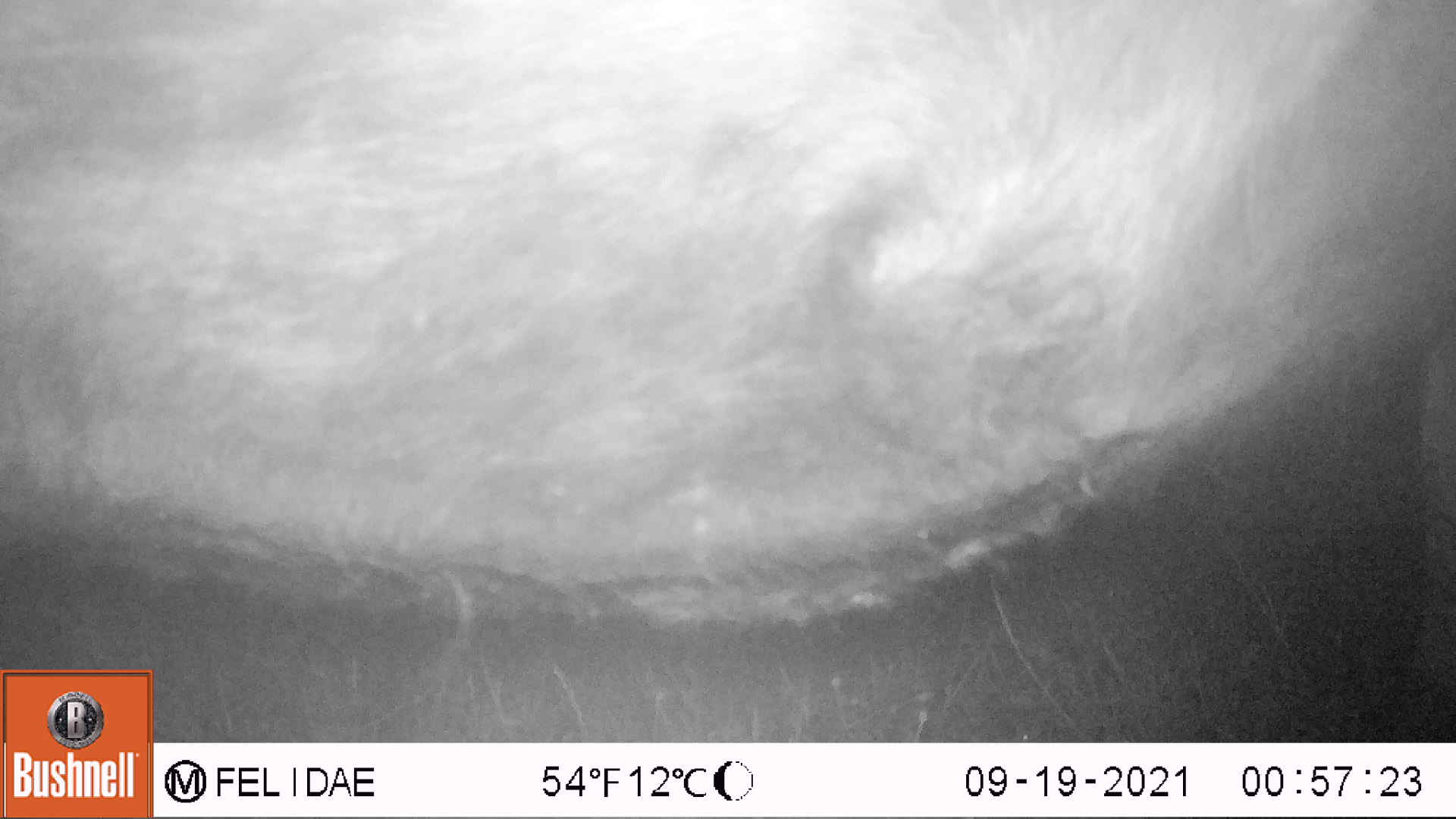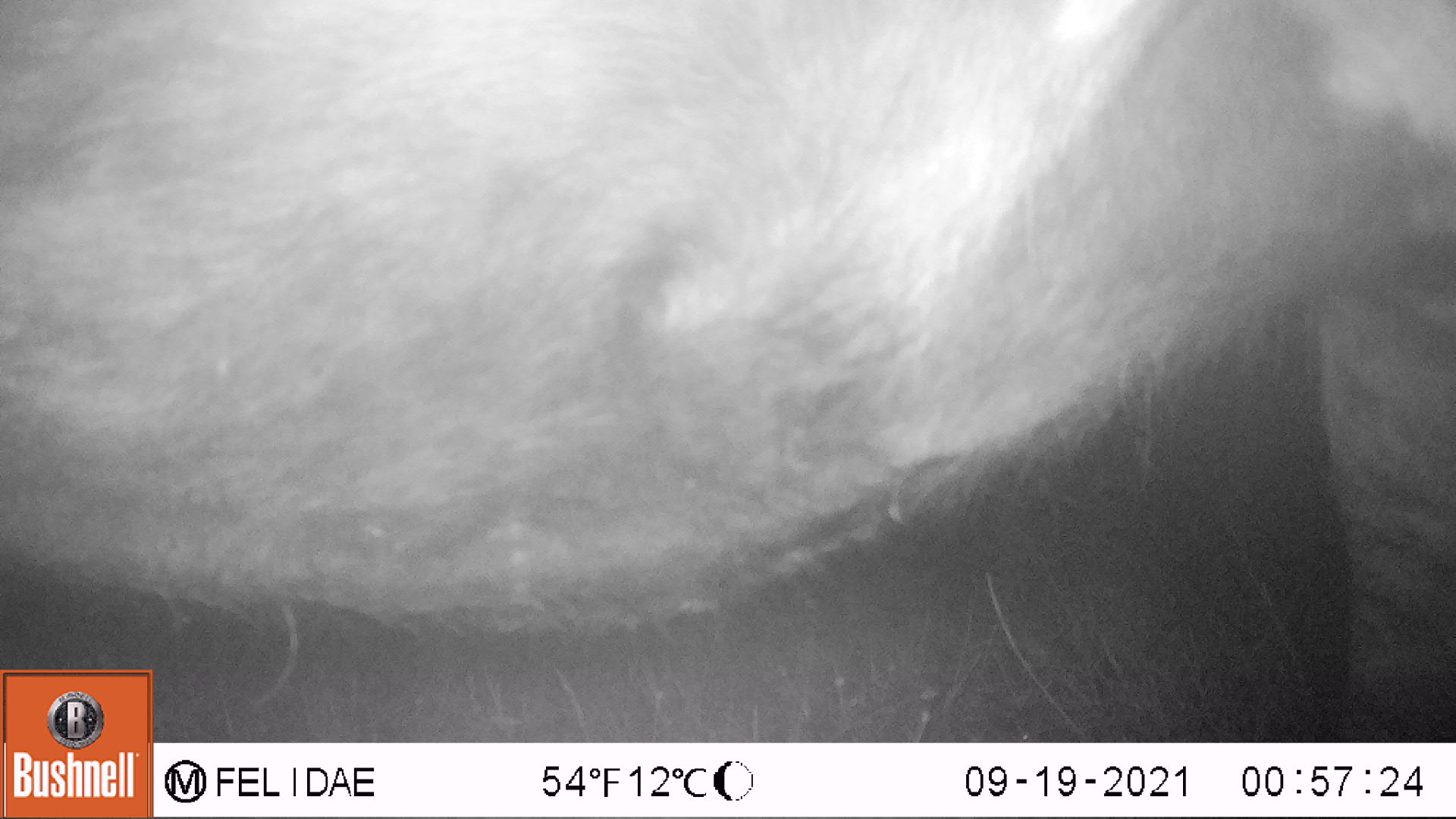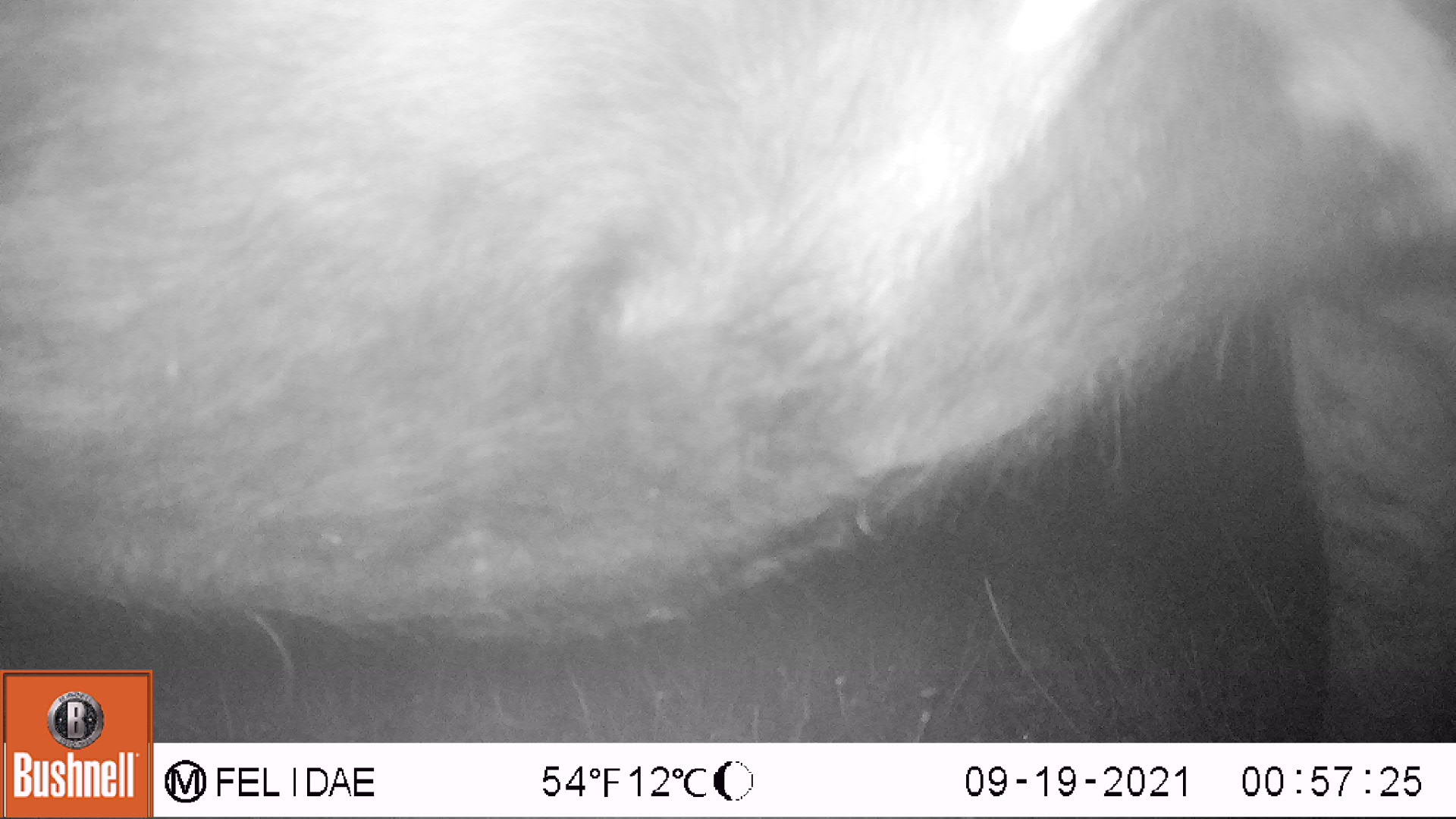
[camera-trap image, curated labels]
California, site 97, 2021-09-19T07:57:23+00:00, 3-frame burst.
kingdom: Animalia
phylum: Chordata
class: Mammalia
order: Artiodactyla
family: Bovidae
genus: Bos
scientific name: Bos taurus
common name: domestic cattle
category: cattle